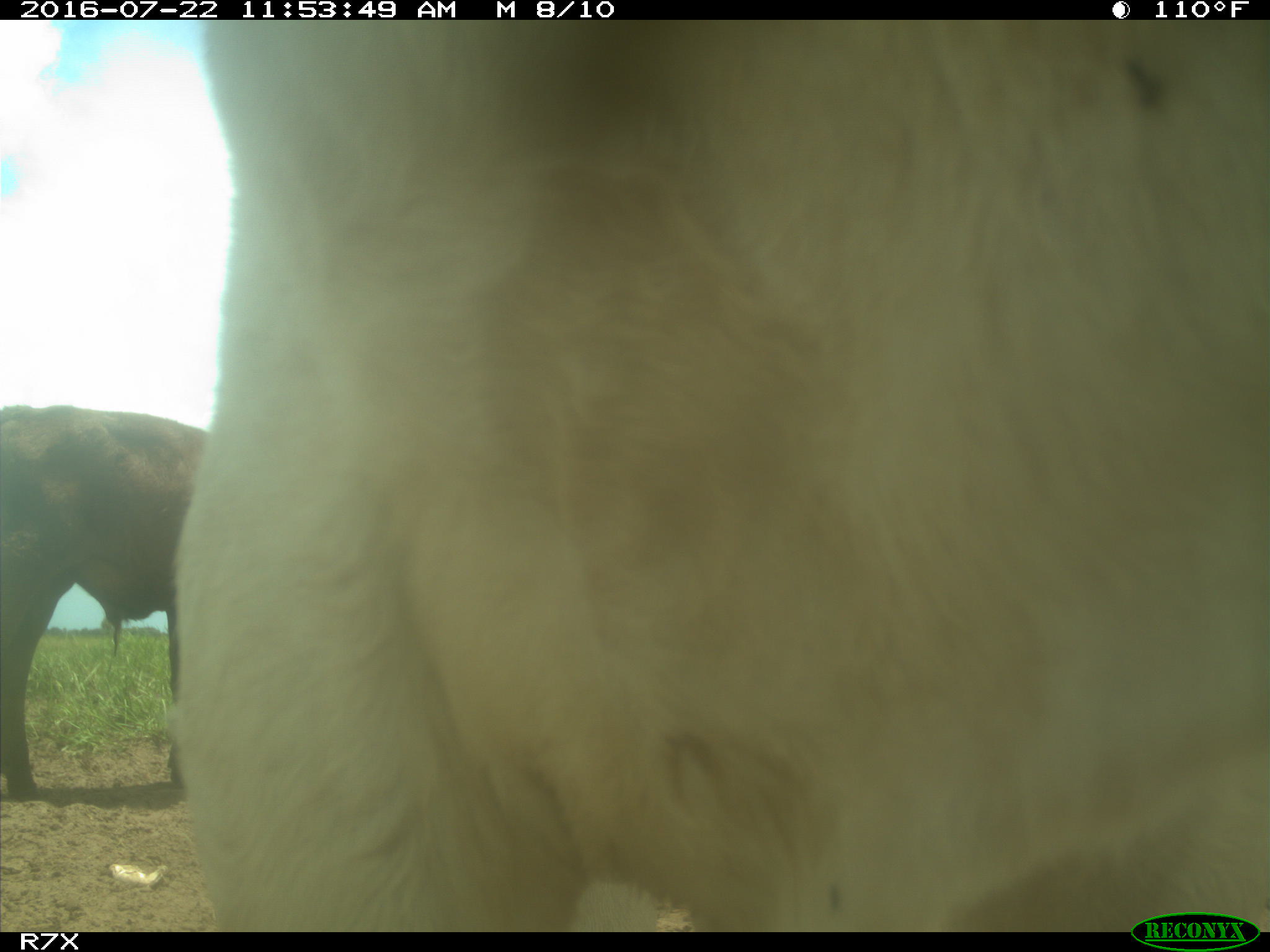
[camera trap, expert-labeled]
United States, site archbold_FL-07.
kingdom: Animalia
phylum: Chordata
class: Mammalia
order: Artiodactyla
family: Bovidae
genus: Bos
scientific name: Bos taurus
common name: domestic cow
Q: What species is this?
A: Bos taurus (domestic cow).